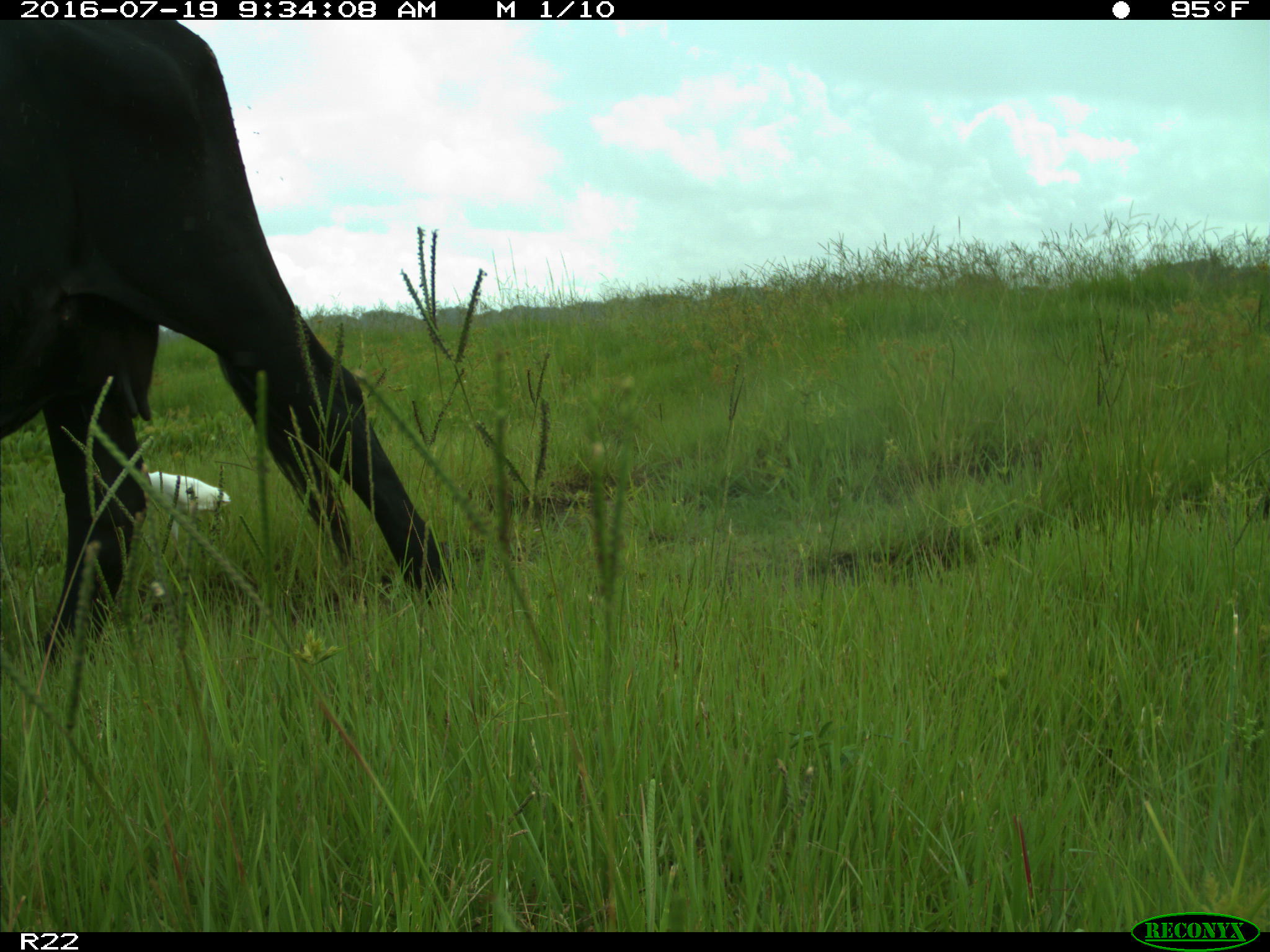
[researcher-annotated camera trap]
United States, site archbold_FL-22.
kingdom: Animalia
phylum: Chordata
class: Mammalia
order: Artiodactyla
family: Bovidae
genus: Bos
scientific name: Bos taurus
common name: domestic cow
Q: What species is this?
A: Bos taurus (domestic cow).